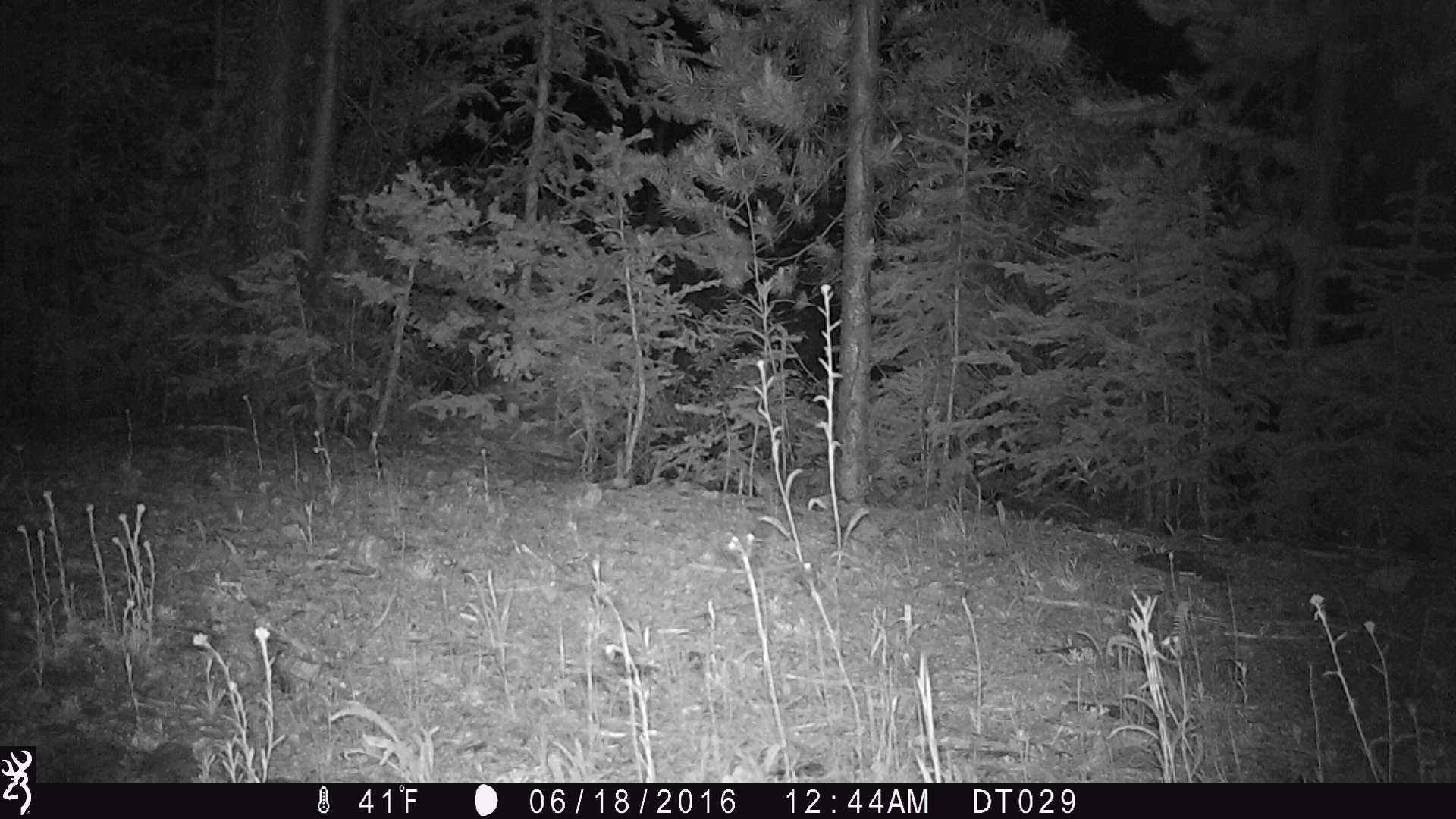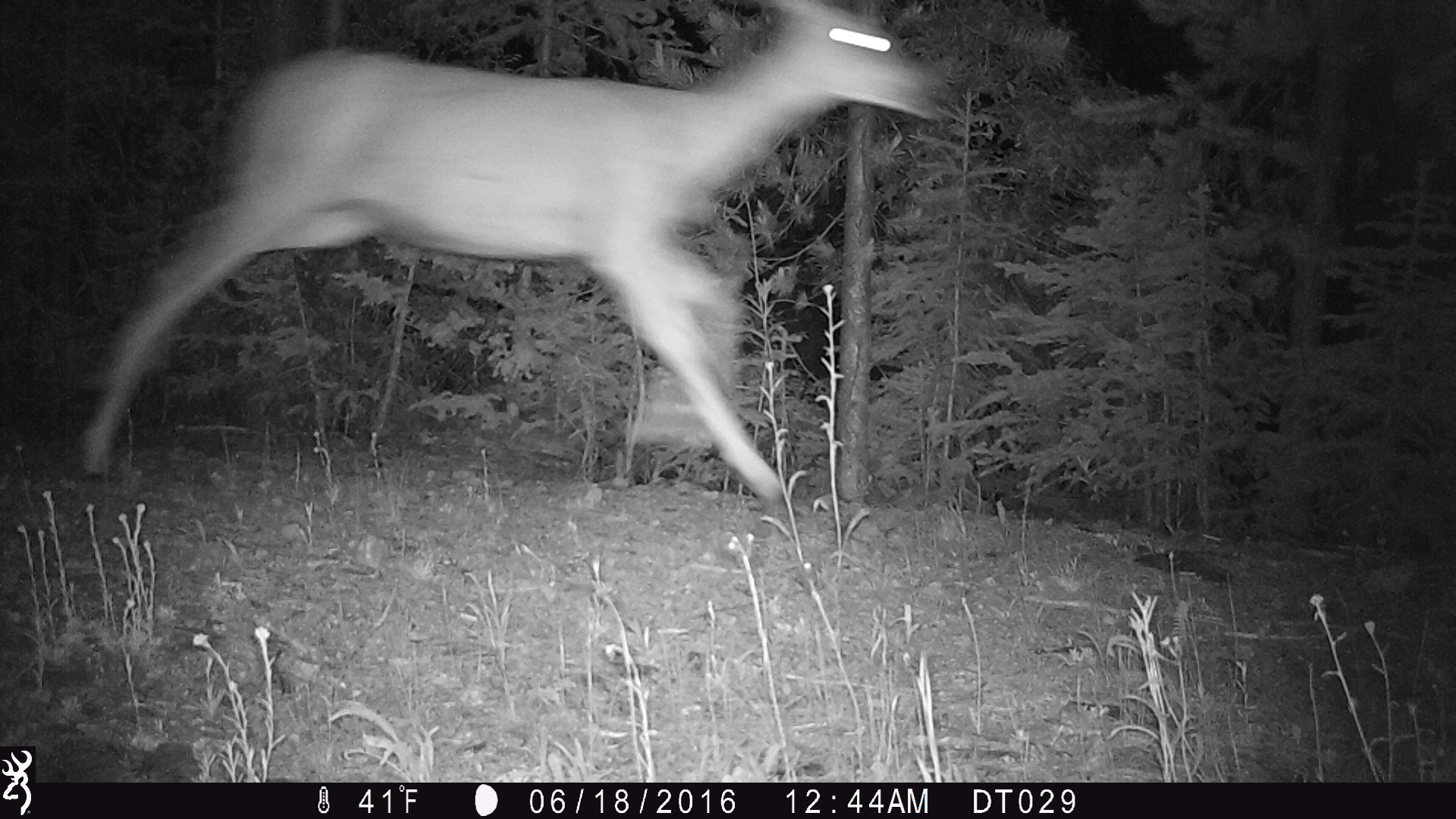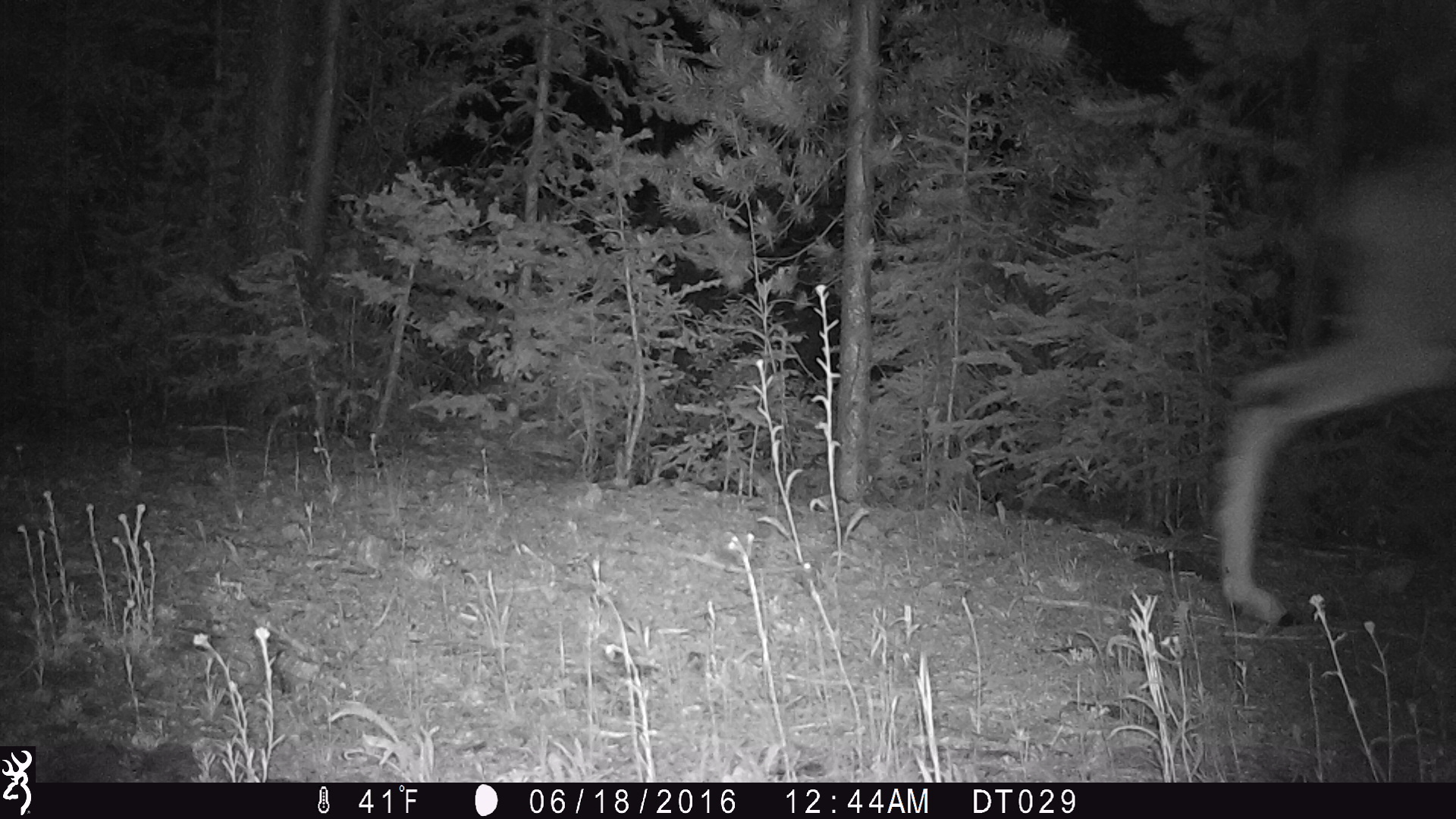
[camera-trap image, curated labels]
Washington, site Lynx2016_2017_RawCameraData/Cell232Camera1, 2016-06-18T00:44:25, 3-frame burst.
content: unidentified animal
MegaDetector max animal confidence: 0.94